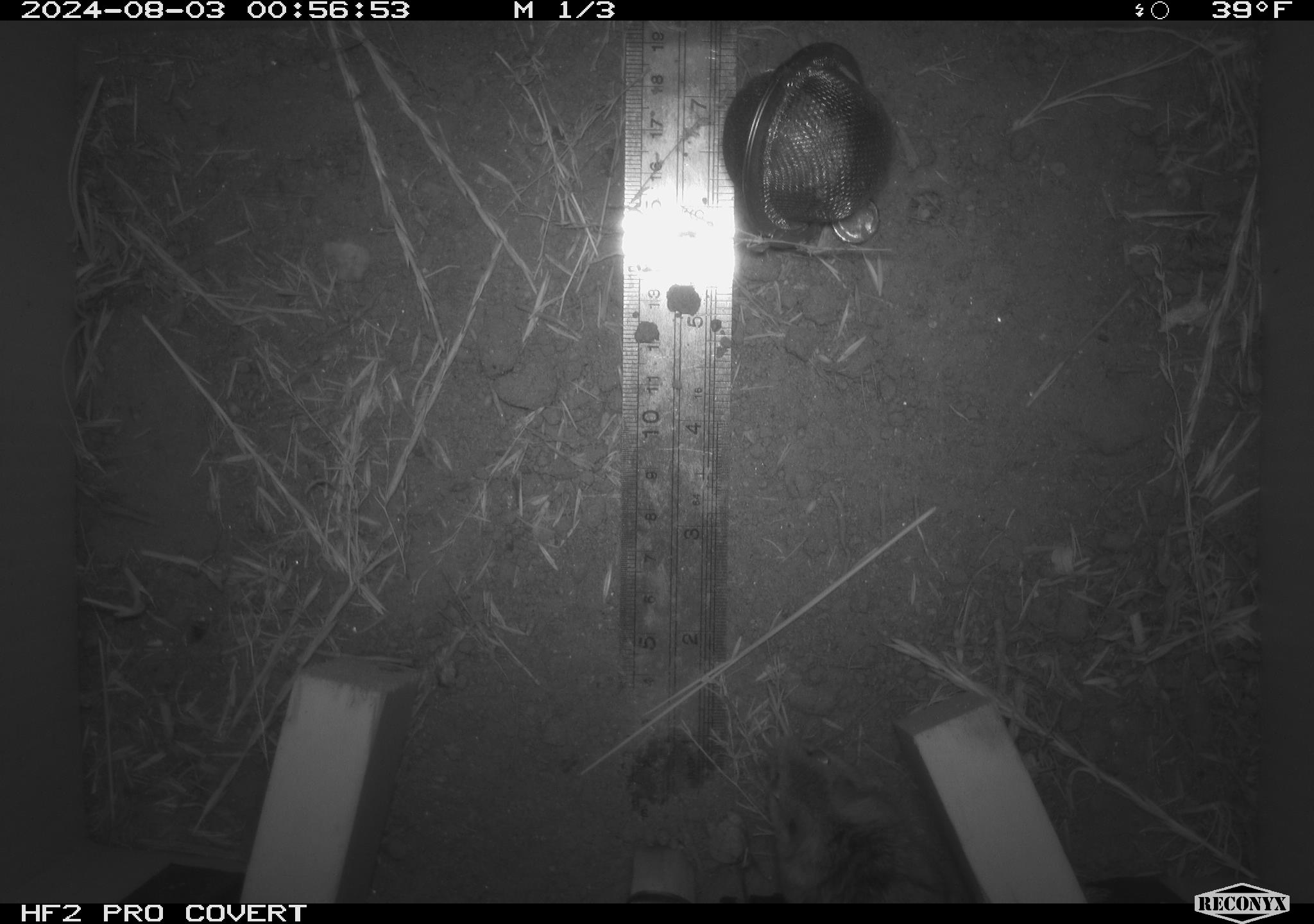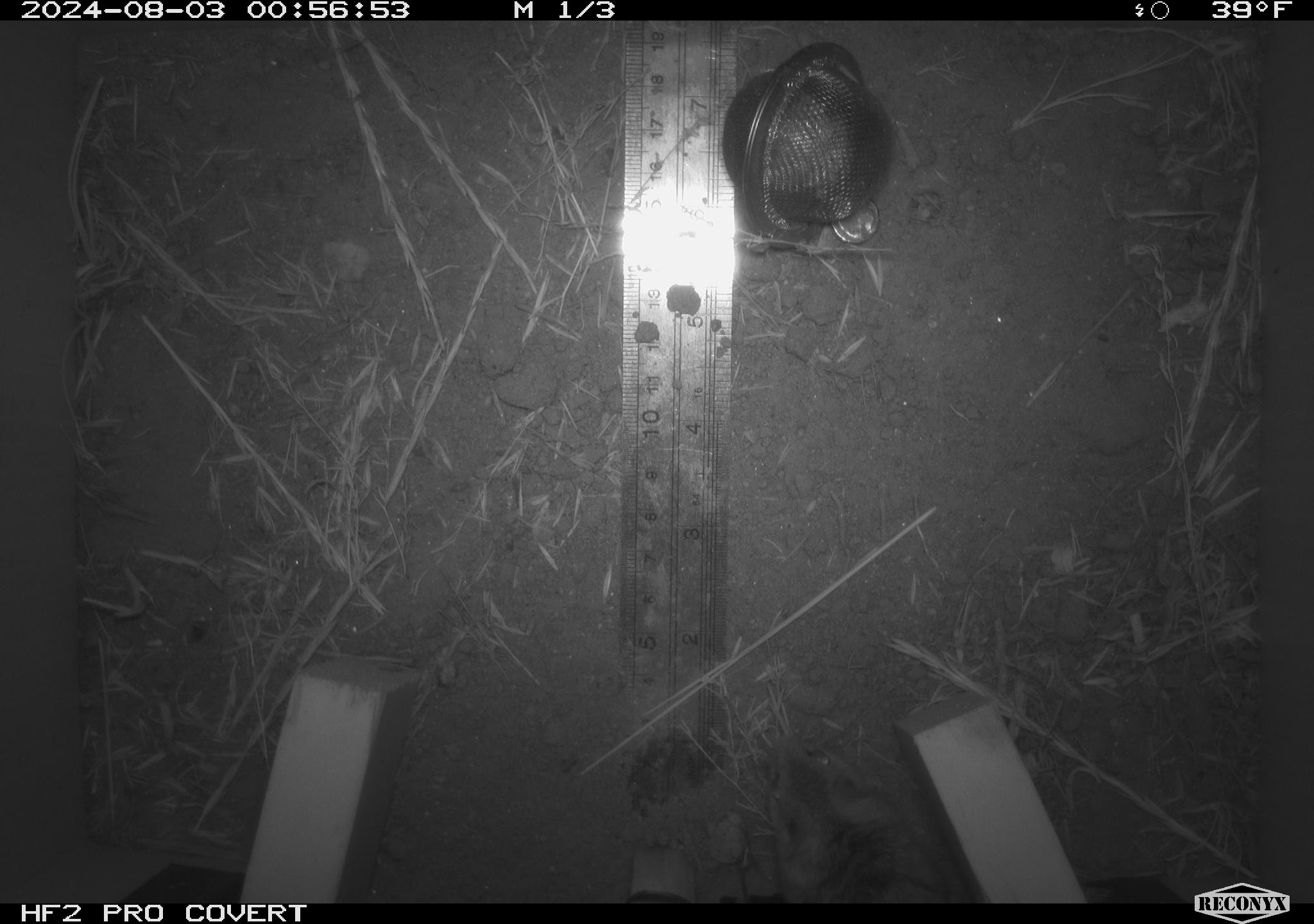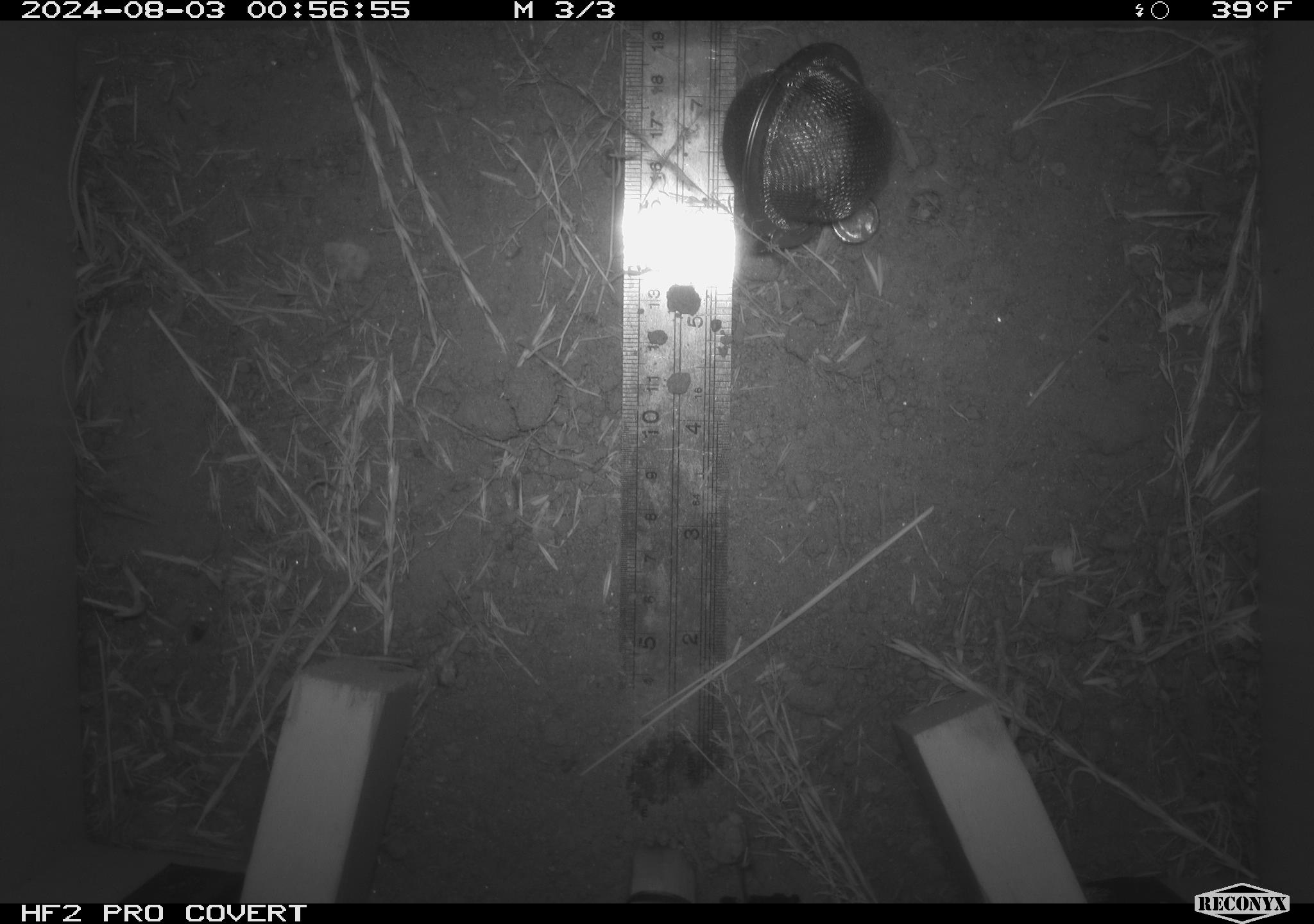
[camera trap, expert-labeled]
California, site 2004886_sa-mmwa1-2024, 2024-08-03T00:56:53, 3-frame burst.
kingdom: Animalia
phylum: Chordata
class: Mammalia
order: Rodentia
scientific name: Rodentia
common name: mouse species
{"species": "mouse species (Rodentia)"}